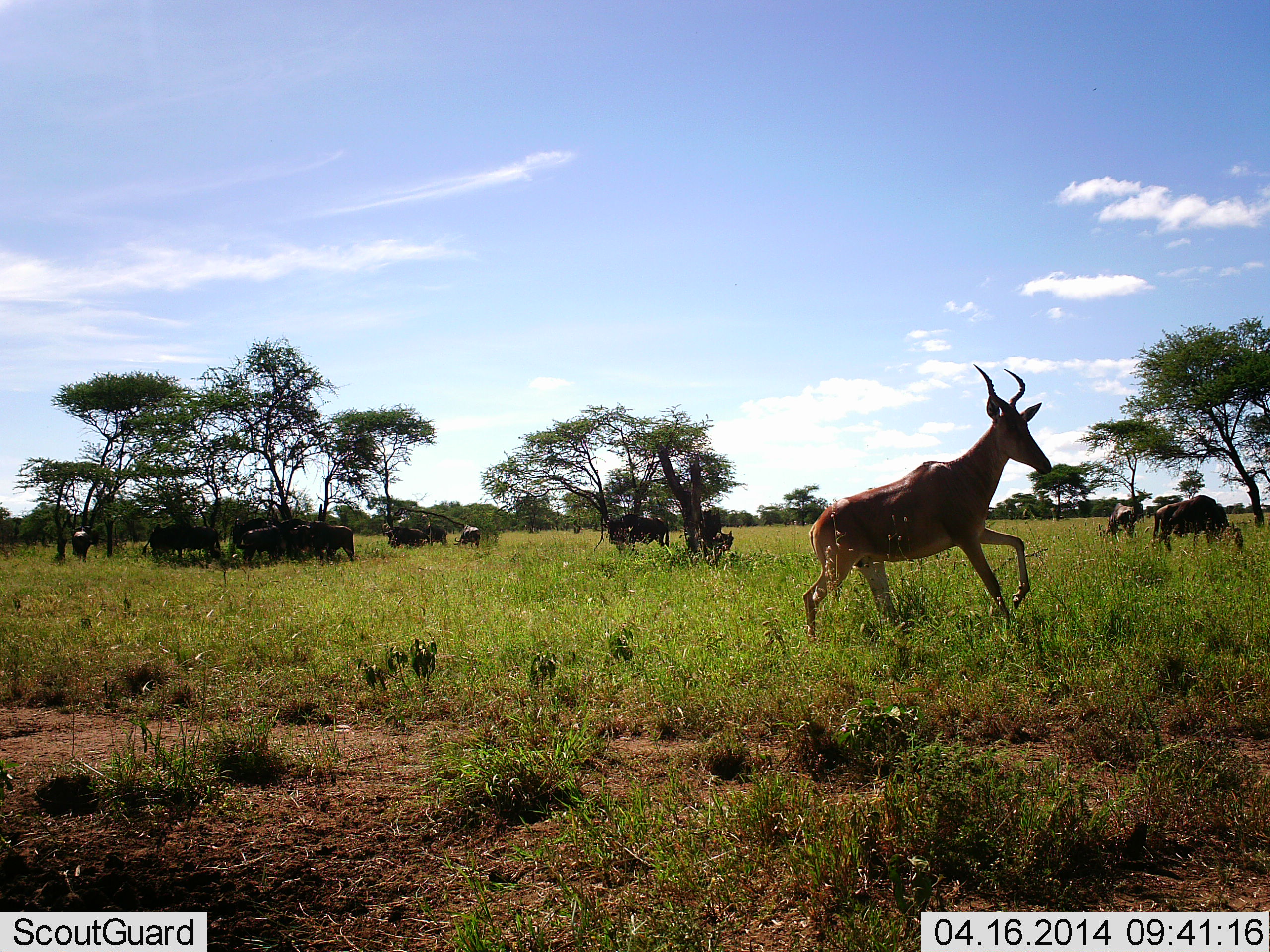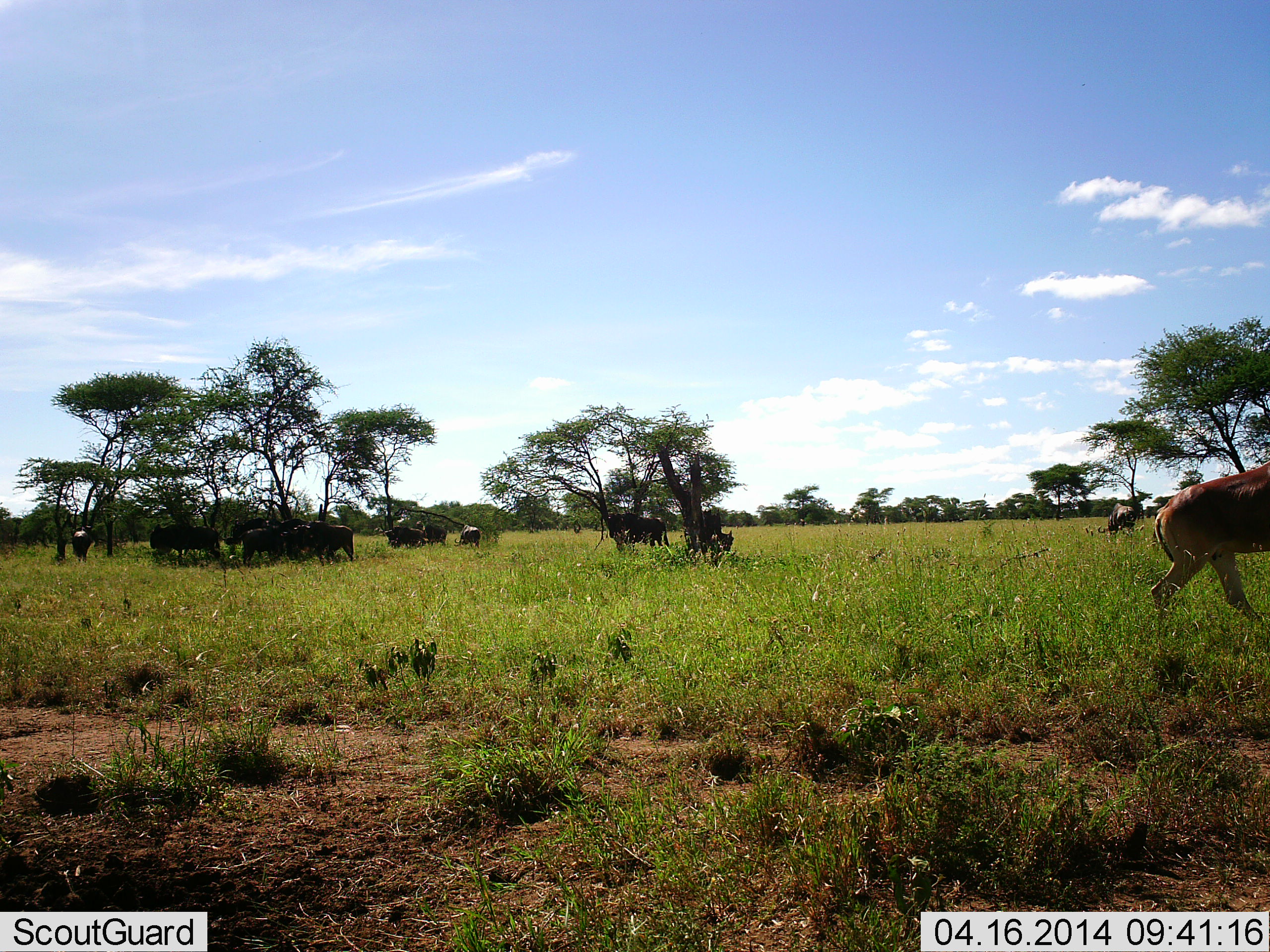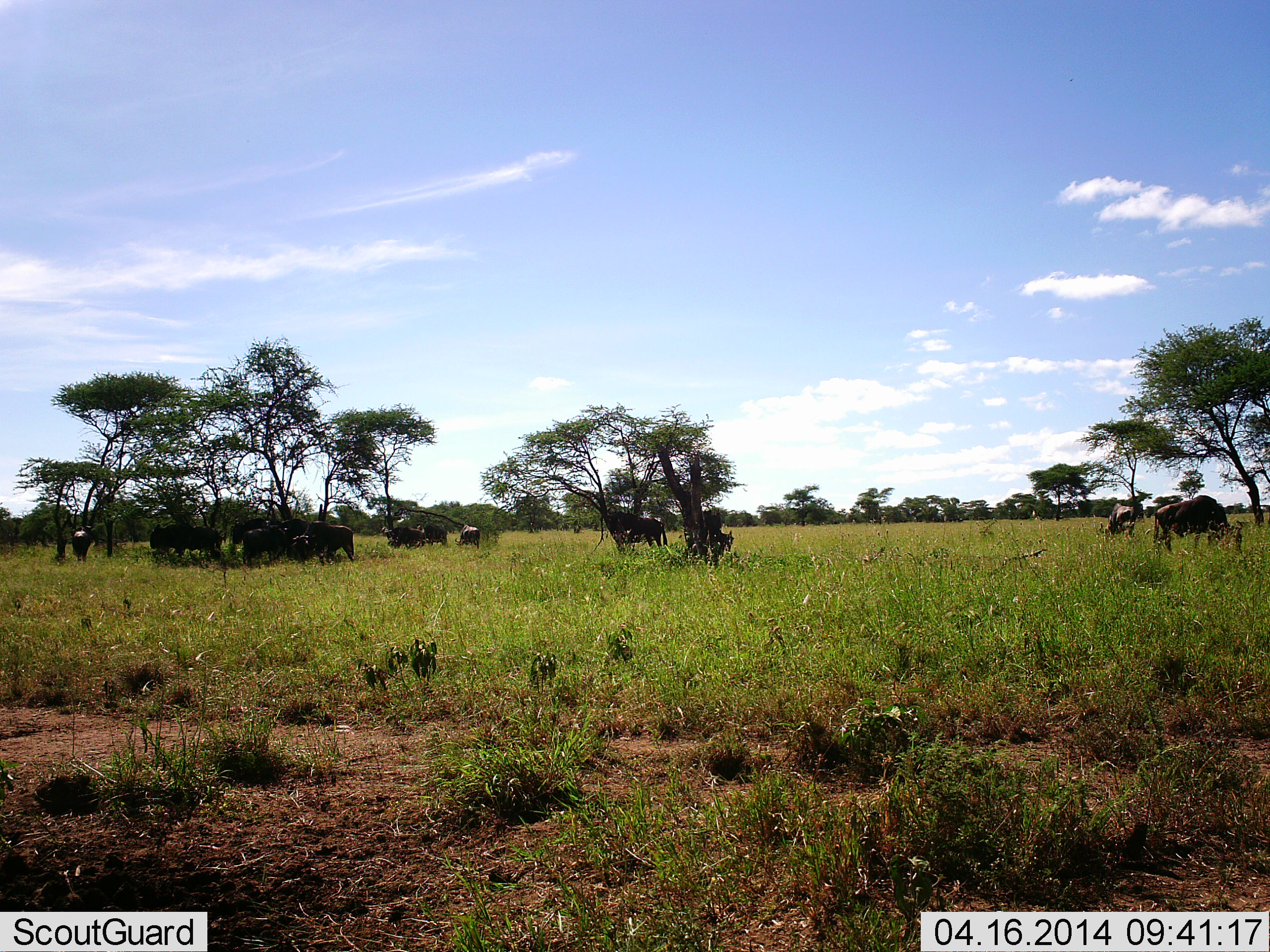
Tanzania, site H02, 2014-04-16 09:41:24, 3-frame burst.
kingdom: Animalia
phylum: Chordata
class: Mammalia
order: Artiodactyla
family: Bovidae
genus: Alcelaphus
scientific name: Alcelaphus buselaphus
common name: hartebeest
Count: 1.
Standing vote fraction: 7%.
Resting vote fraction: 0%.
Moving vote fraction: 100%.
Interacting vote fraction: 0%.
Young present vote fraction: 0%.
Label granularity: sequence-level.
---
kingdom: Animalia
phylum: Chordata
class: Mammalia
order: Artiodactyla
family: Bovidae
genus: Connochaetes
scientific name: Connochaetes taurinus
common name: blue wildebeest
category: wildebeest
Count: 11-50.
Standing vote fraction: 57%.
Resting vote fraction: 14%.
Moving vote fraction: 7%.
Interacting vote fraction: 7%.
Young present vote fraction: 0%.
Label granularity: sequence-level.